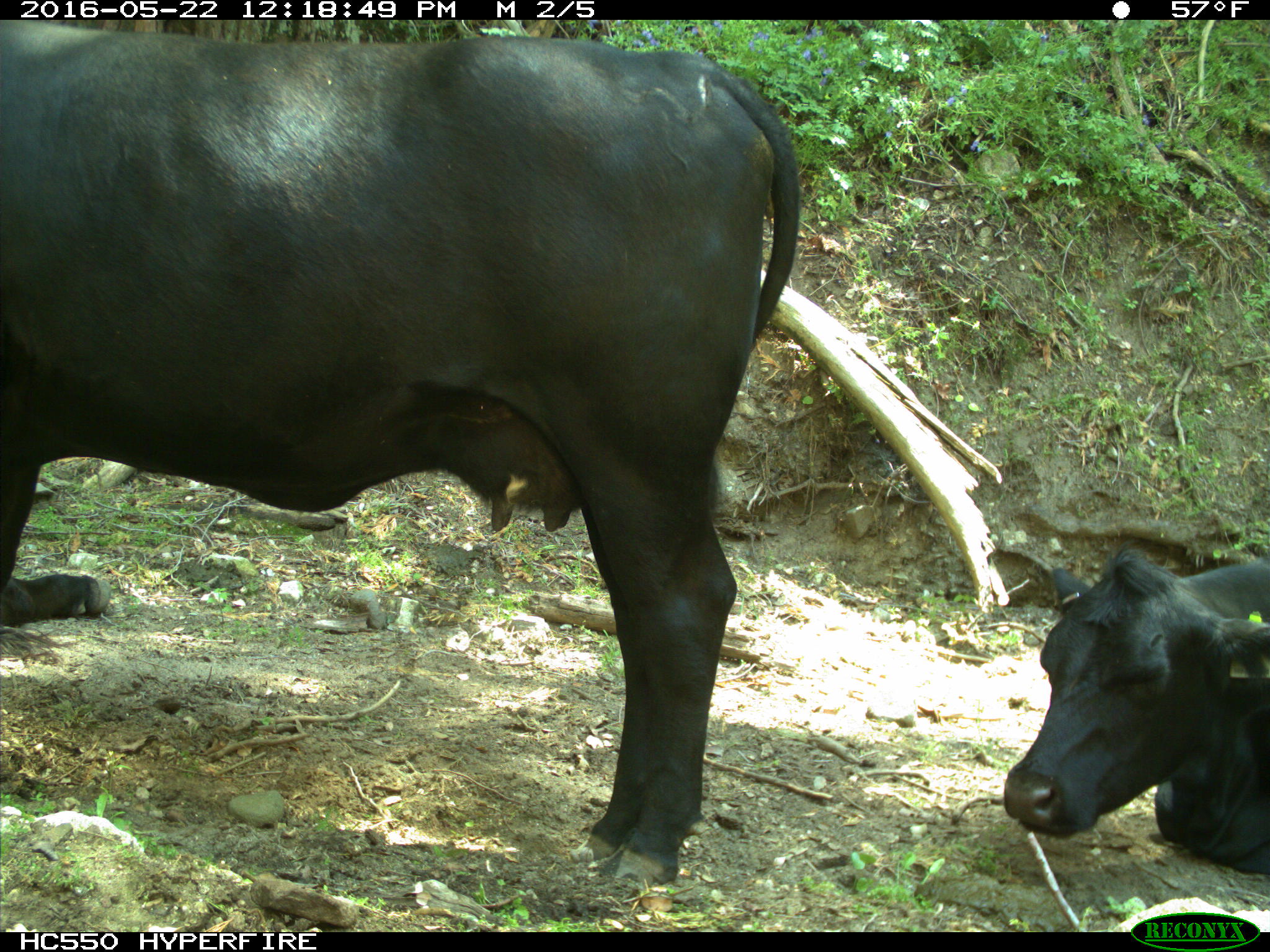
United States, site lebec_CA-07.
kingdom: Animalia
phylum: Chordata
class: Mammalia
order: Artiodactyla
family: Bovidae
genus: Bos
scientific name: Bos taurus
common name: domestic cow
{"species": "Bos taurus (domestic cow)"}